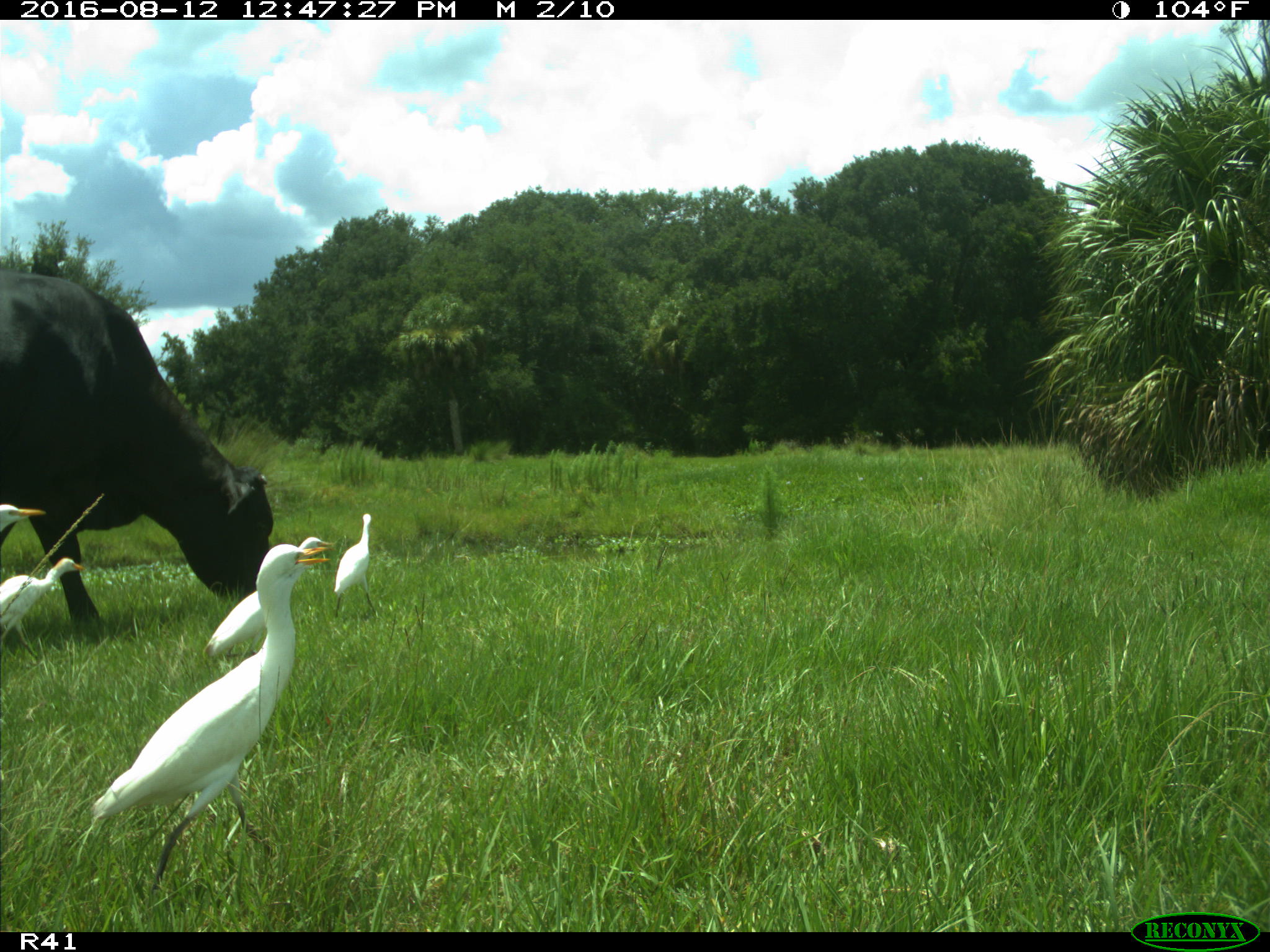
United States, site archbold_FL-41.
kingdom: Animalia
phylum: Chordata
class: Mammalia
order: Artiodactyla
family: Bovidae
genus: Bos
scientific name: Bos taurus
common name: domestic cow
Bos taurus (domestic cow).